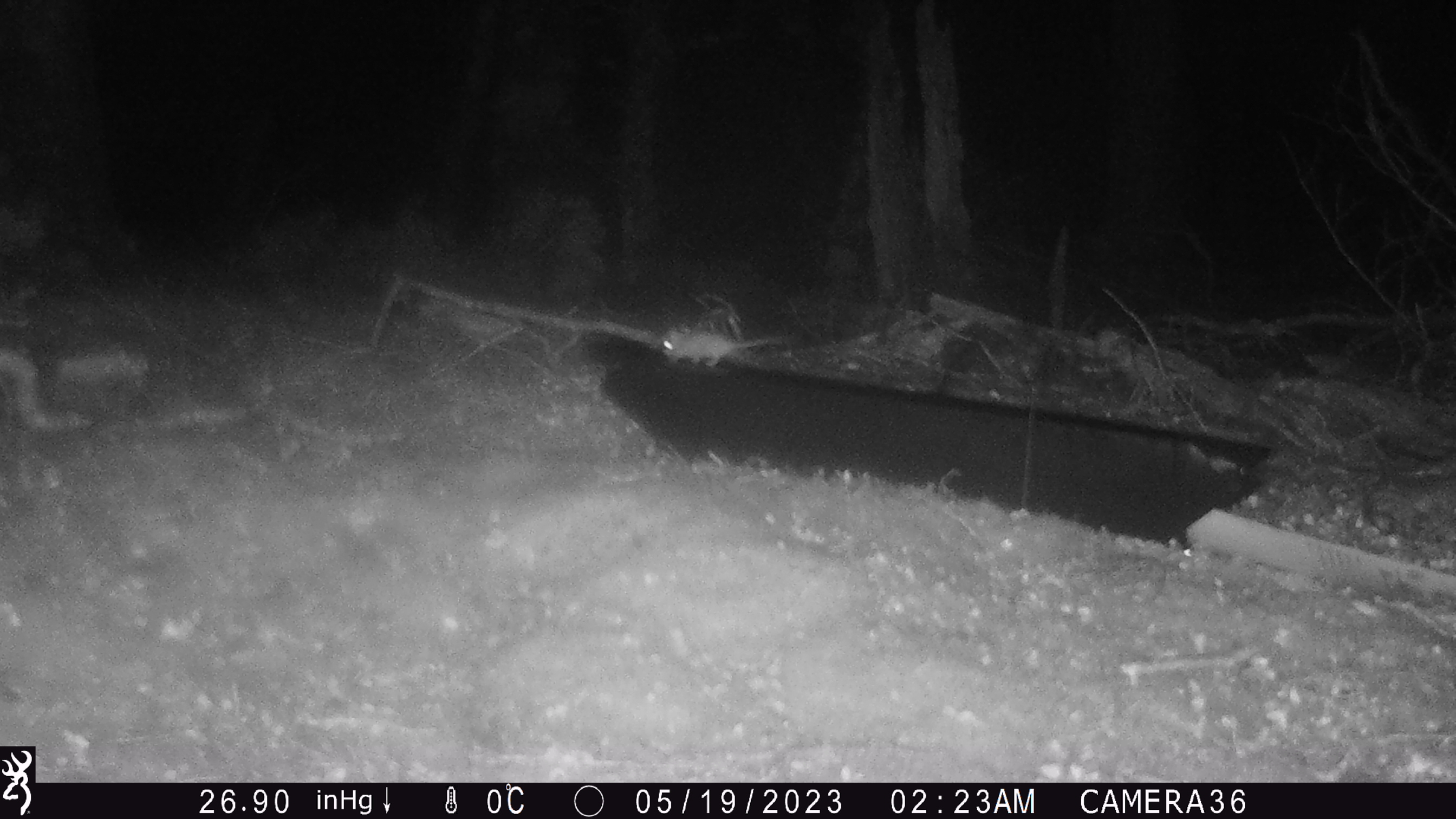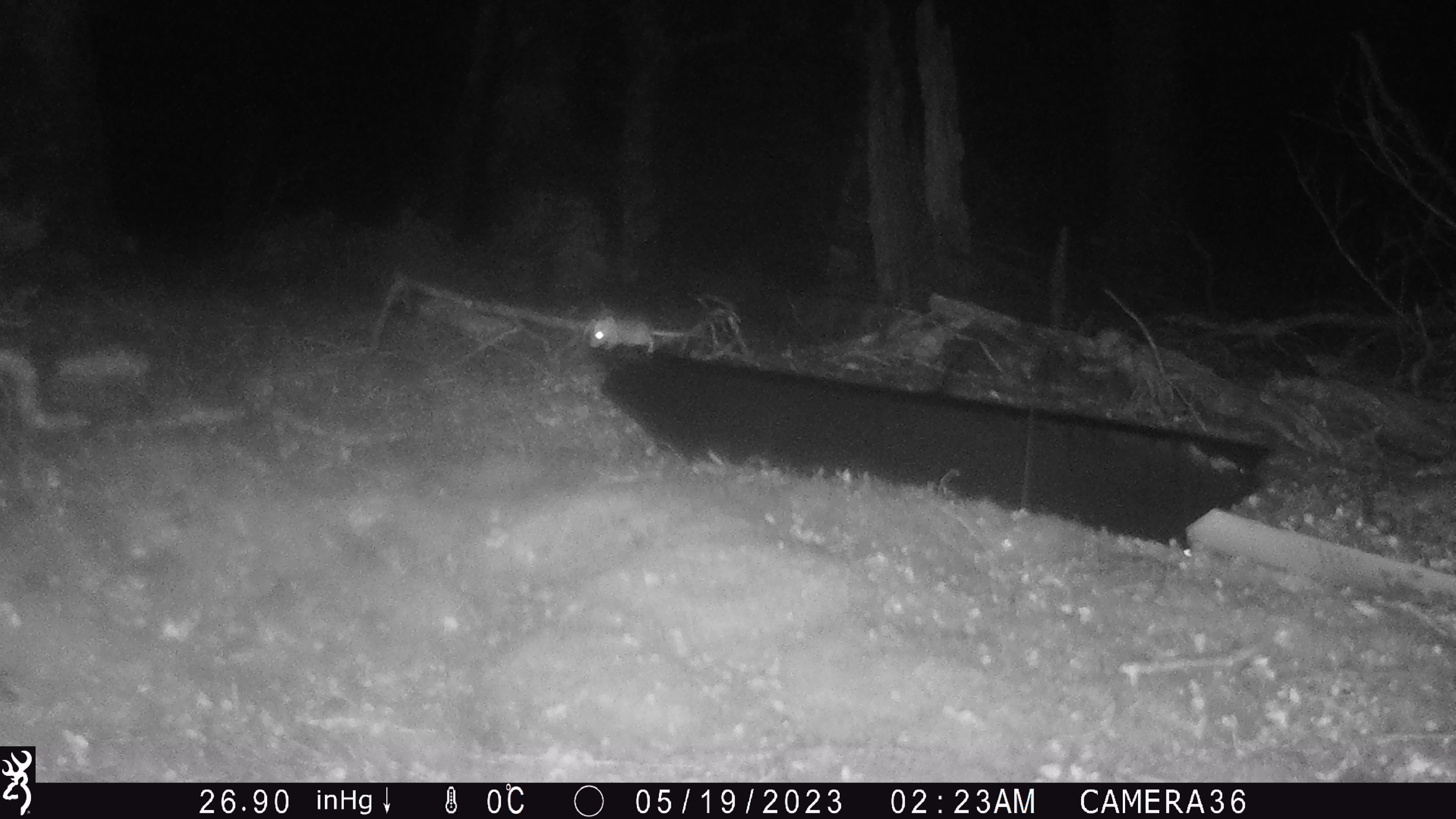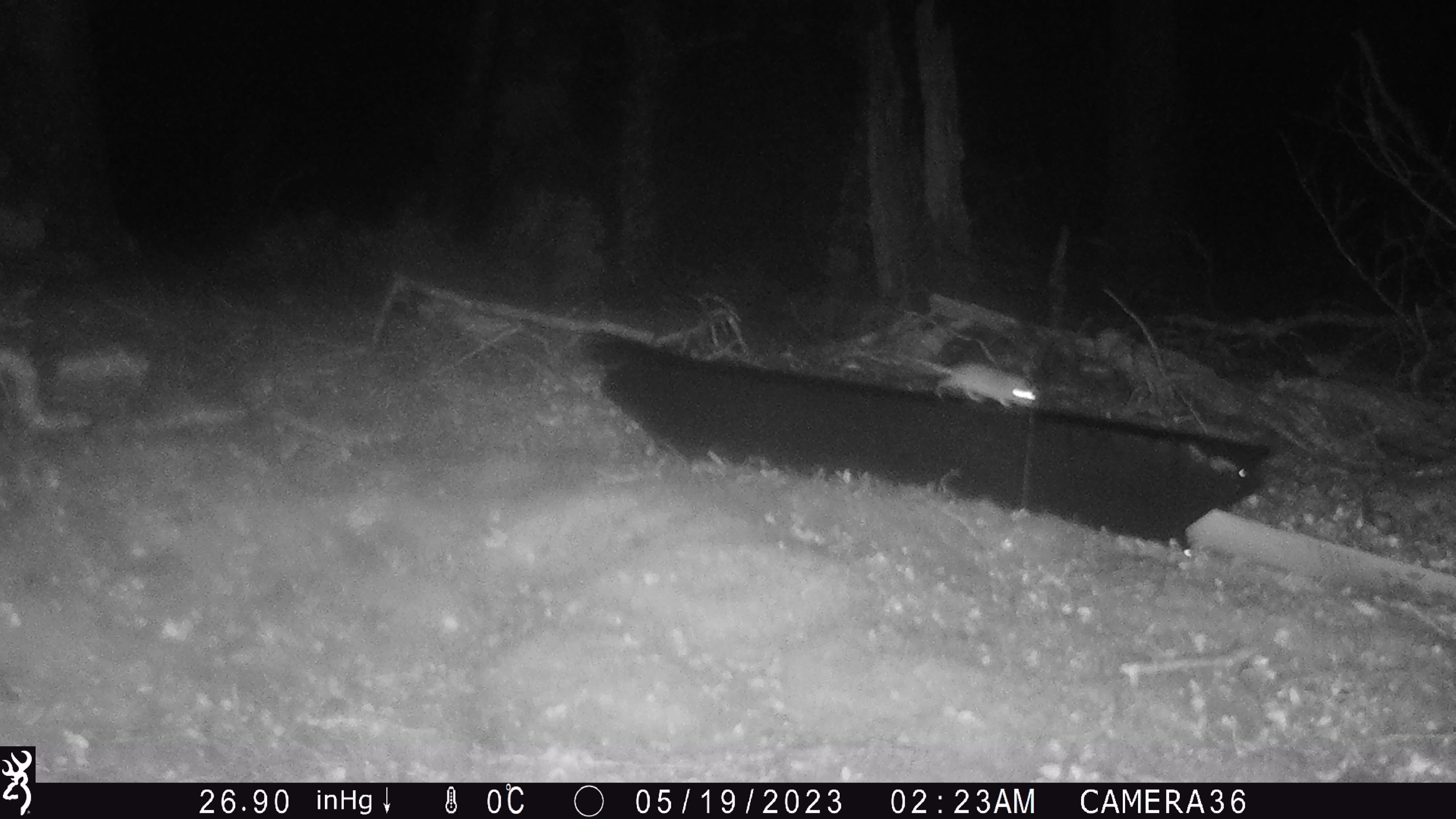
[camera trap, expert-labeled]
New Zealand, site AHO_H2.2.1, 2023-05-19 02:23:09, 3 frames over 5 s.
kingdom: Animalia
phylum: Chordata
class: Mammalia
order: Rodentia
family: Muridae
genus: Mus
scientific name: Mus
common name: mouse